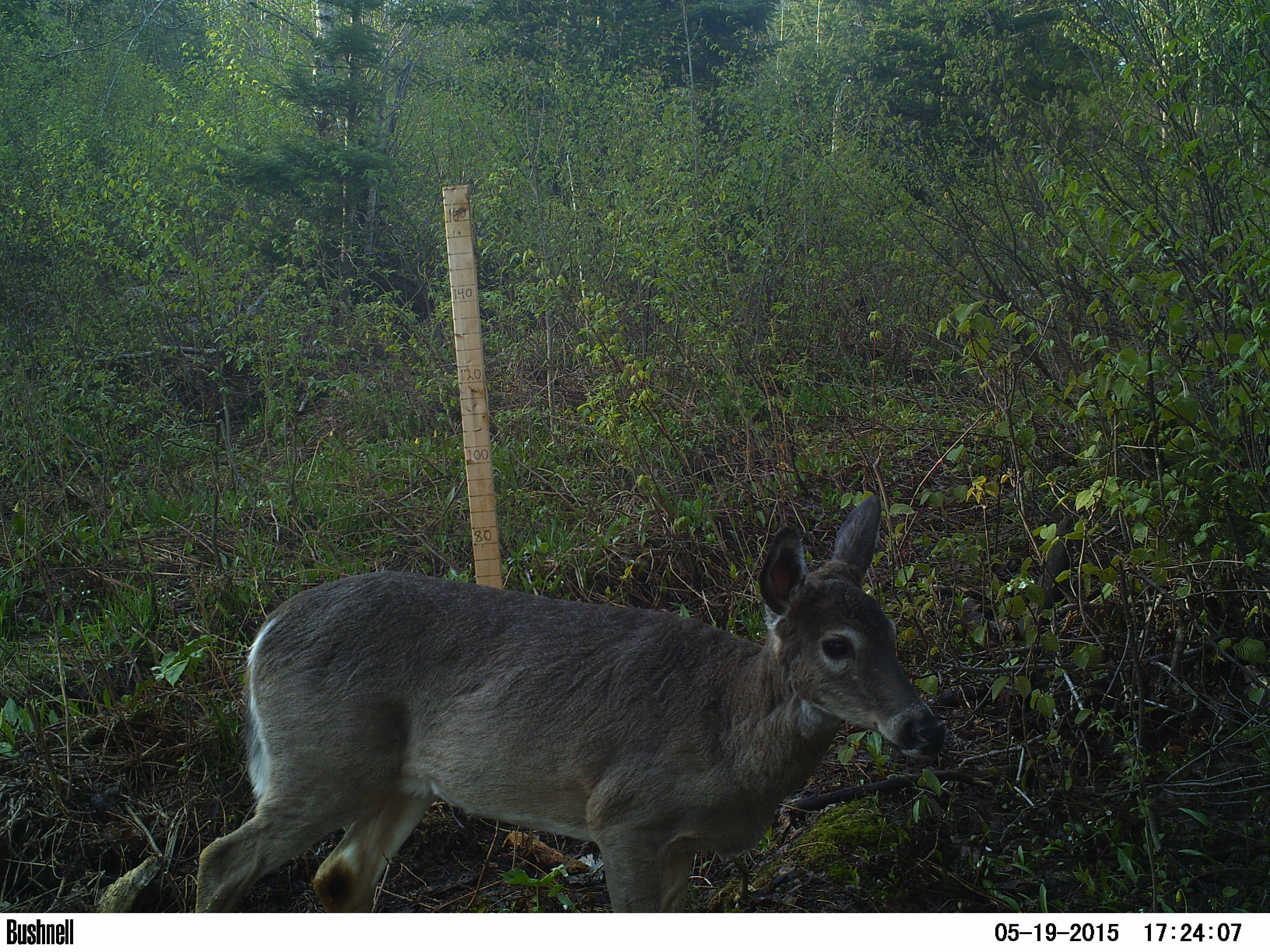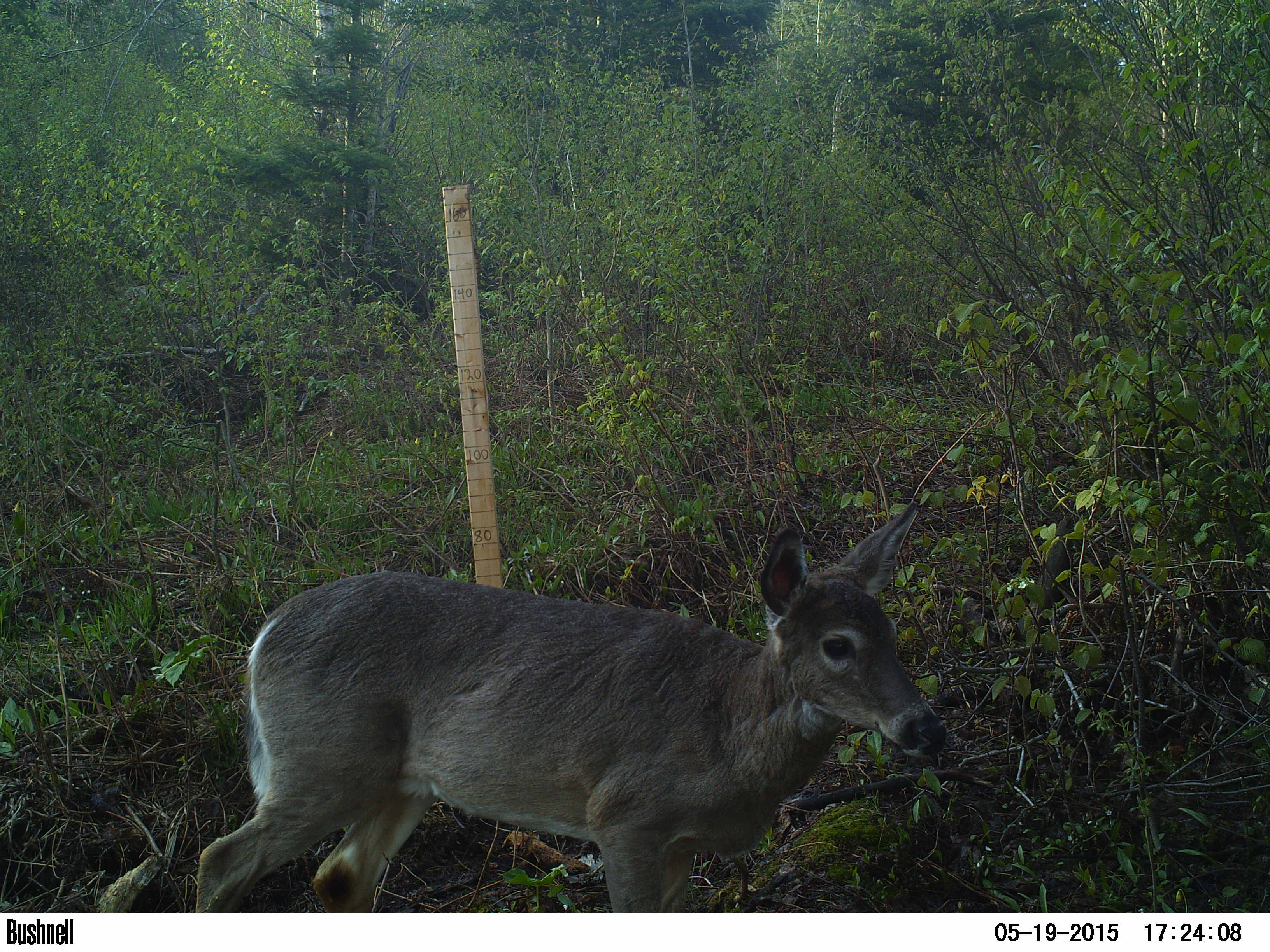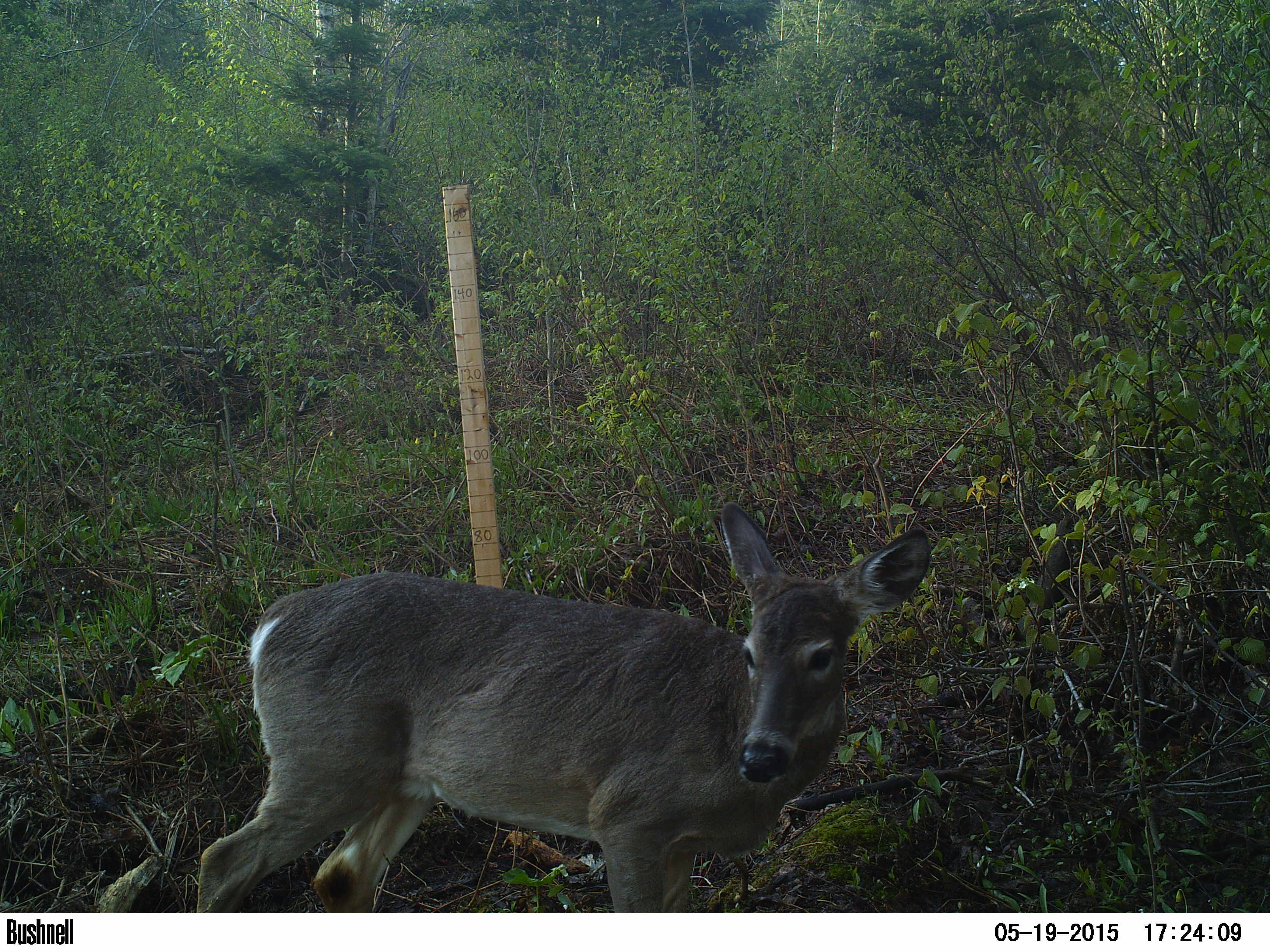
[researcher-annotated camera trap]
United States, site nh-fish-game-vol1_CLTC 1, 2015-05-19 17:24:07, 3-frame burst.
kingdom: Animalia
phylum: Chordata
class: Mammalia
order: Artiodactyla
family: Cervidae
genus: Odocoileus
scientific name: Odocoileus virginianus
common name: white-tailed deer